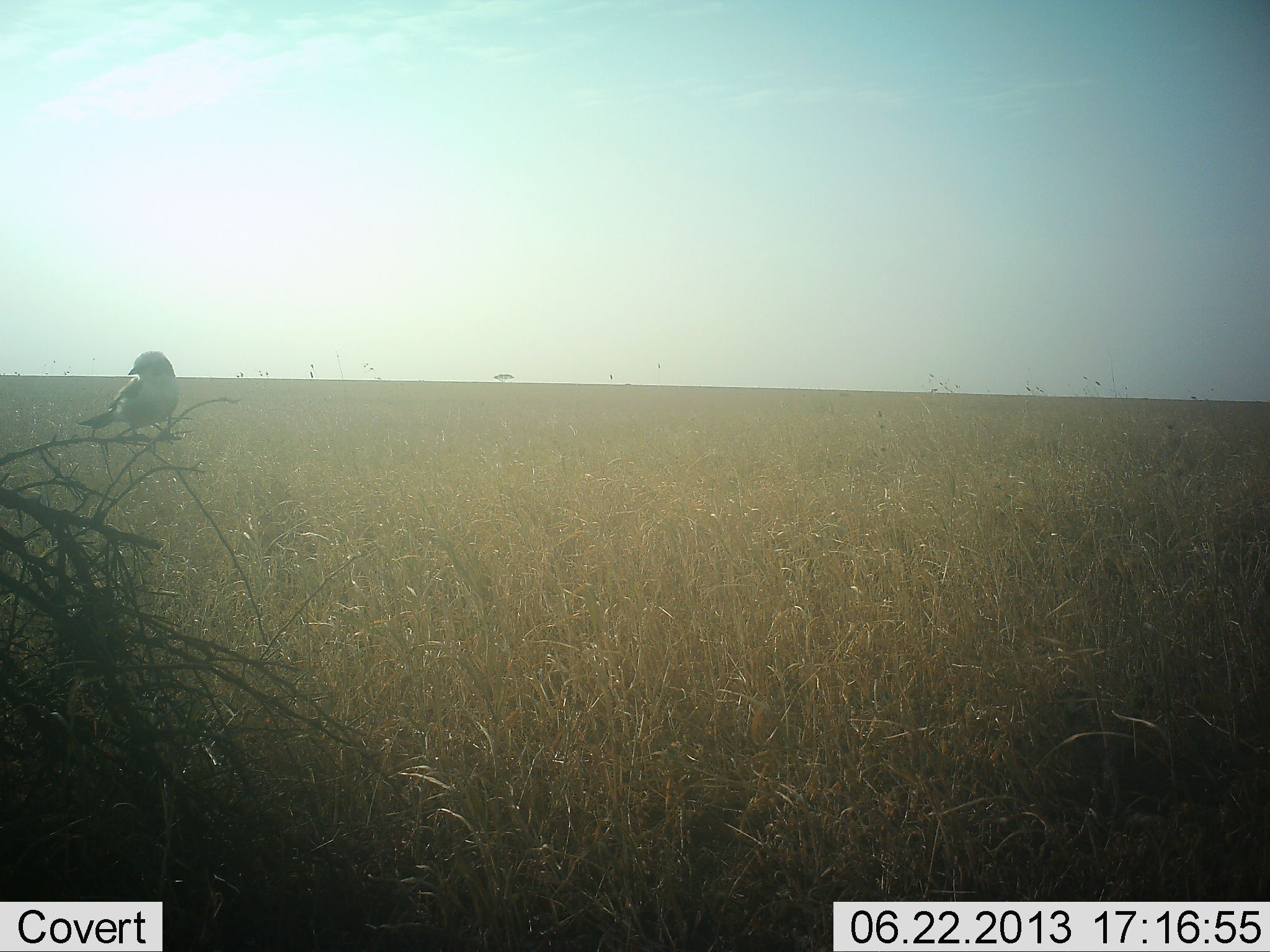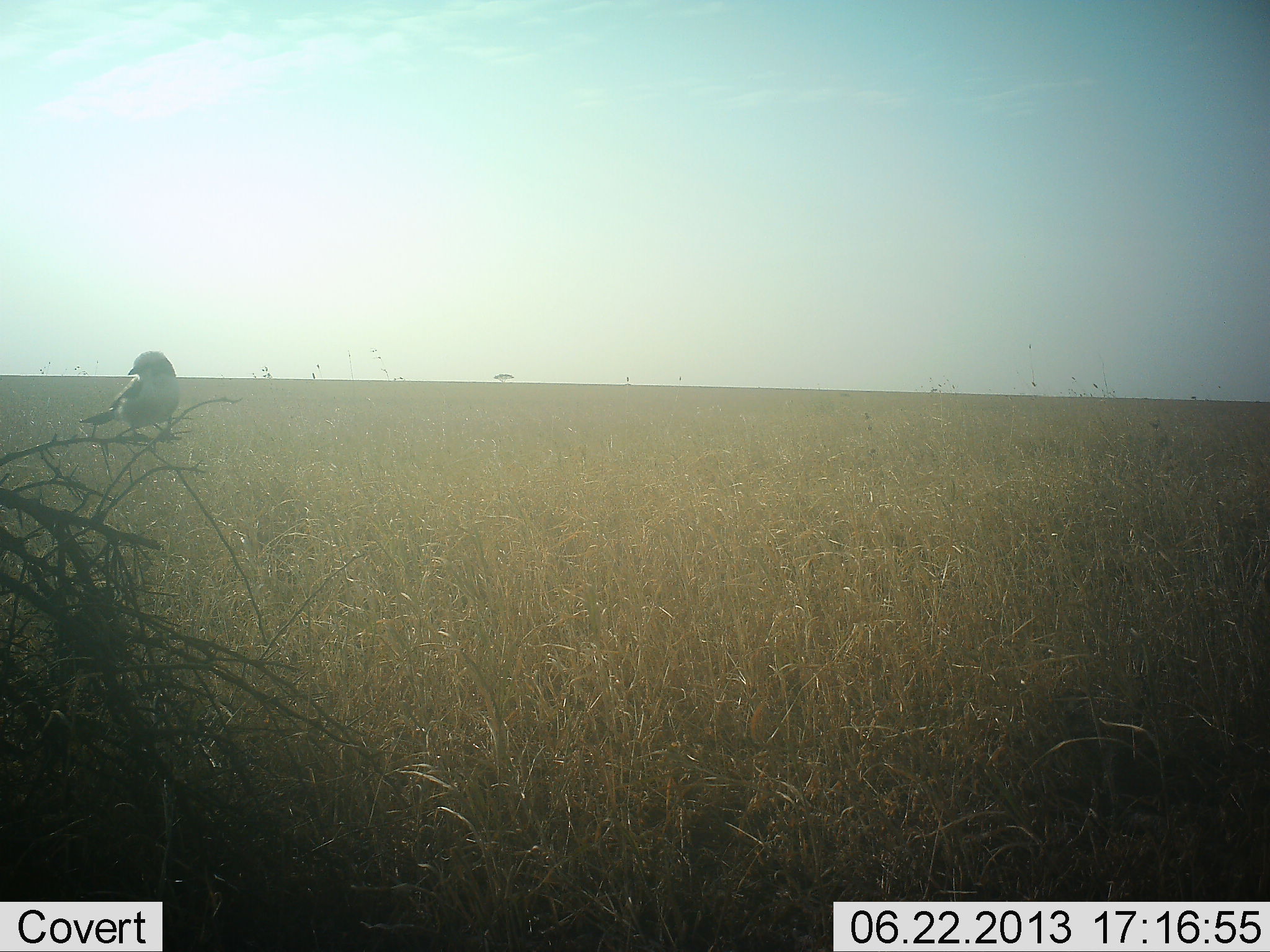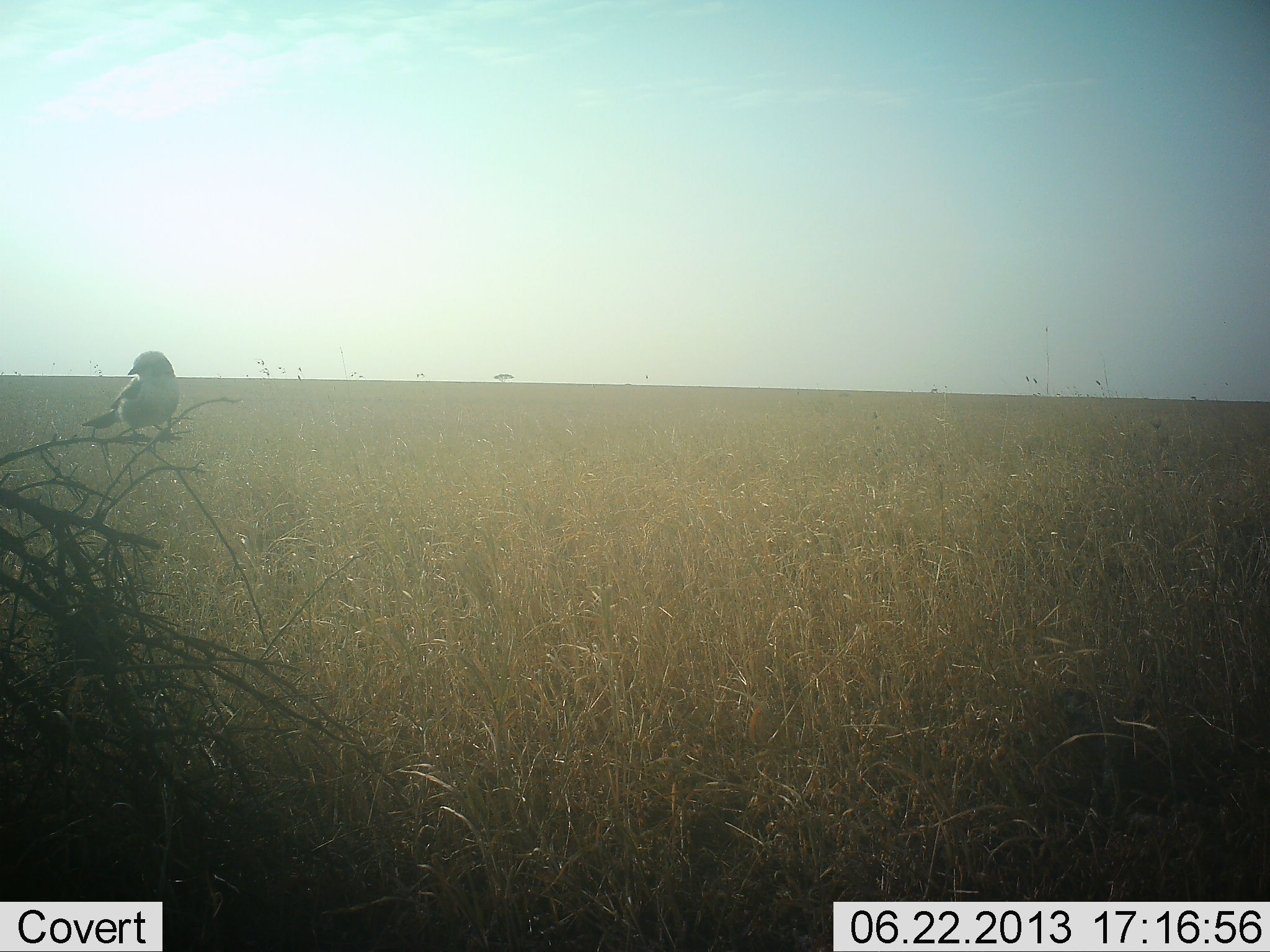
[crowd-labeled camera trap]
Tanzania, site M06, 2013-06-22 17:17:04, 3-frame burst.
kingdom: Animalia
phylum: Chordata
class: Aves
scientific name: Aves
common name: bird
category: otherbird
Otherbird (bird) (Aves), count 1. Behavior (volunteer vote fractions): standing 67%, resting 44%, moving 0%, interacting 0%. Young present (vote fraction): 0%. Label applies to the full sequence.